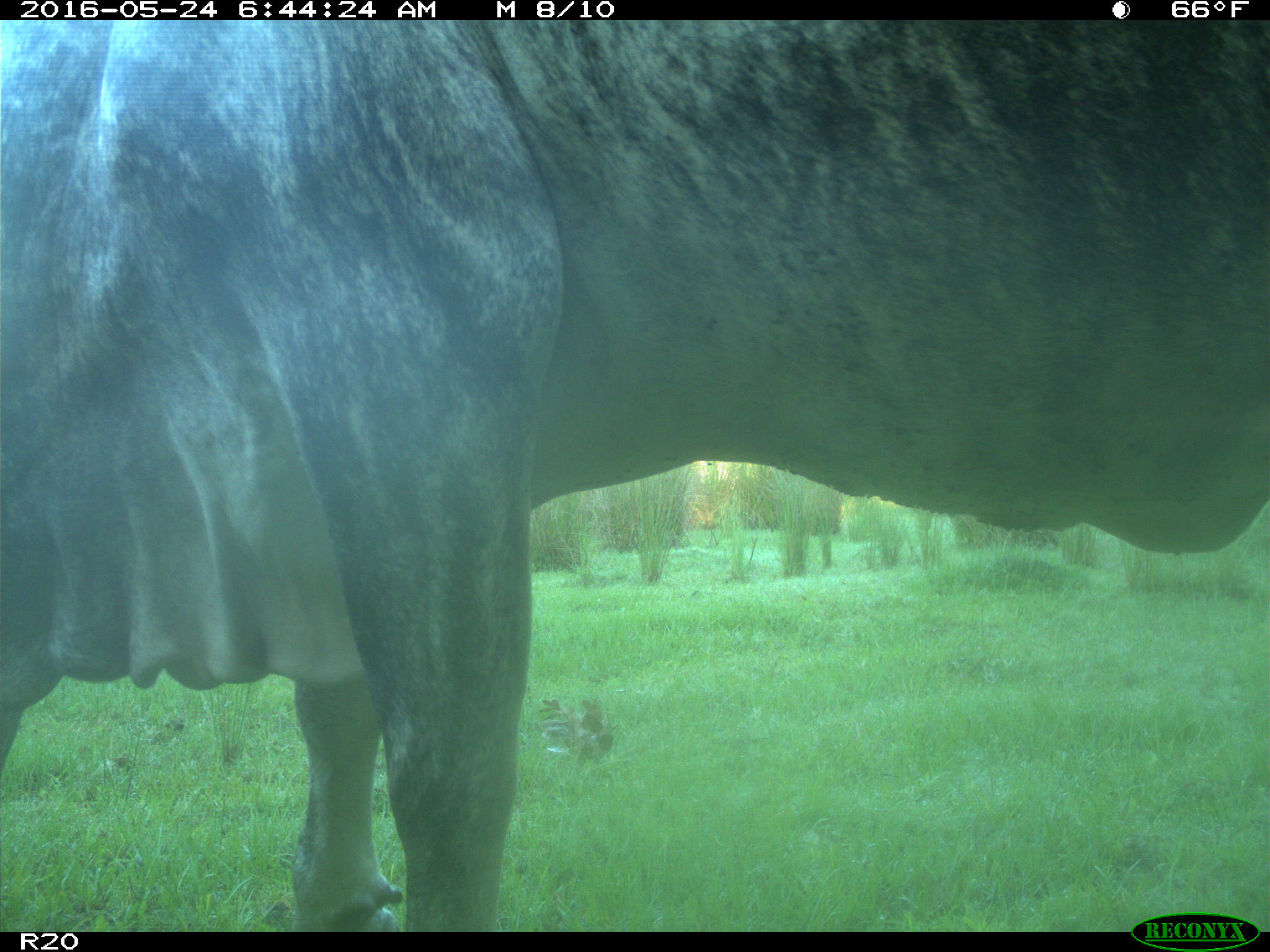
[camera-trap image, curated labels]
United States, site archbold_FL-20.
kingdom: Animalia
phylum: Chordata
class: Mammalia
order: Artiodactyla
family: Bovidae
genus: Bos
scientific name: Bos taurus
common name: domestic cow